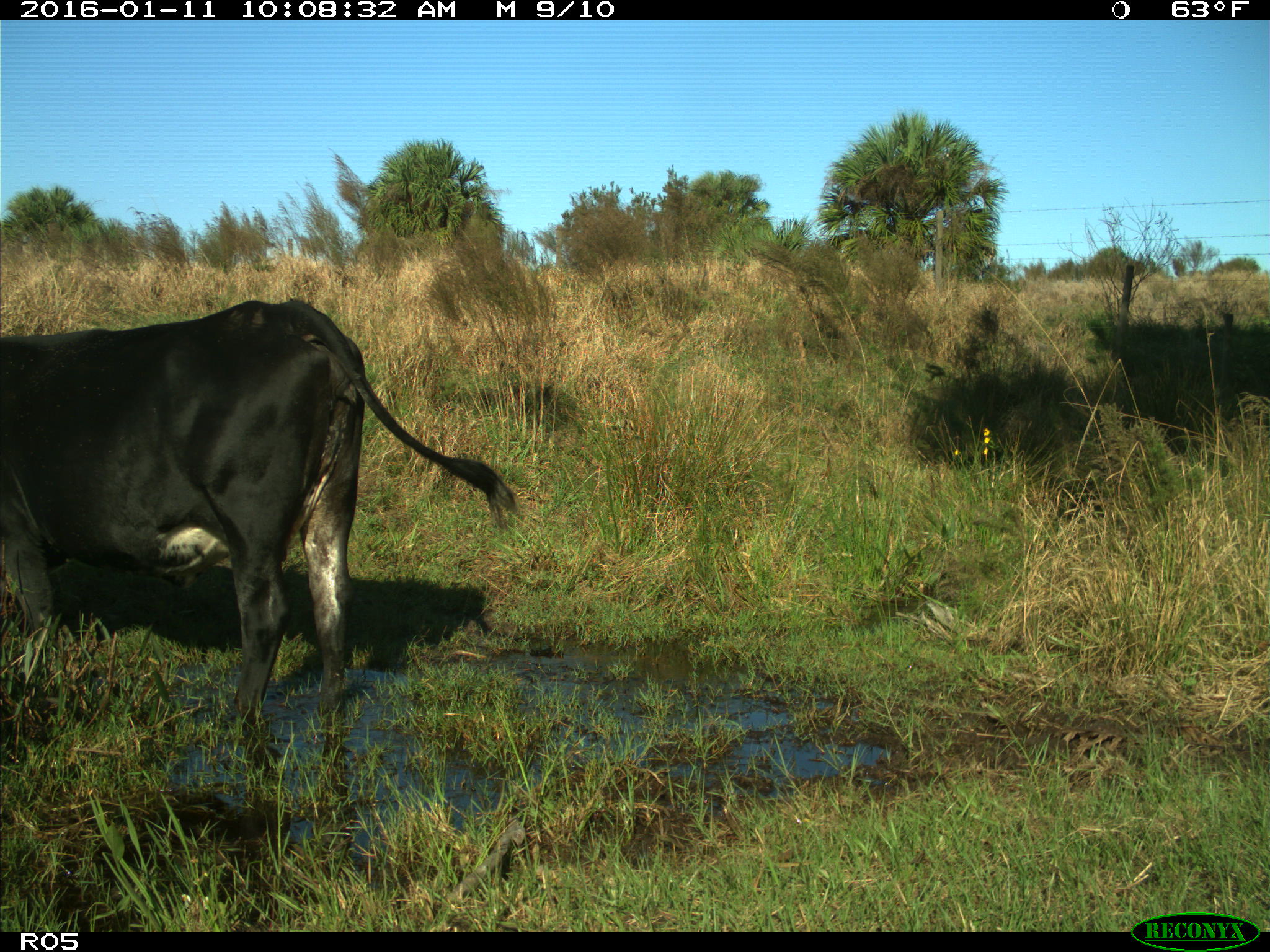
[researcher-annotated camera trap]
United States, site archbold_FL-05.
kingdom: Animalia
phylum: Chordata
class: Mammalia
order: Artiodactyla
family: Bovidae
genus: Bos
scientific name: Bos taurus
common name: domestic cow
Bos taurus (domestic cow).